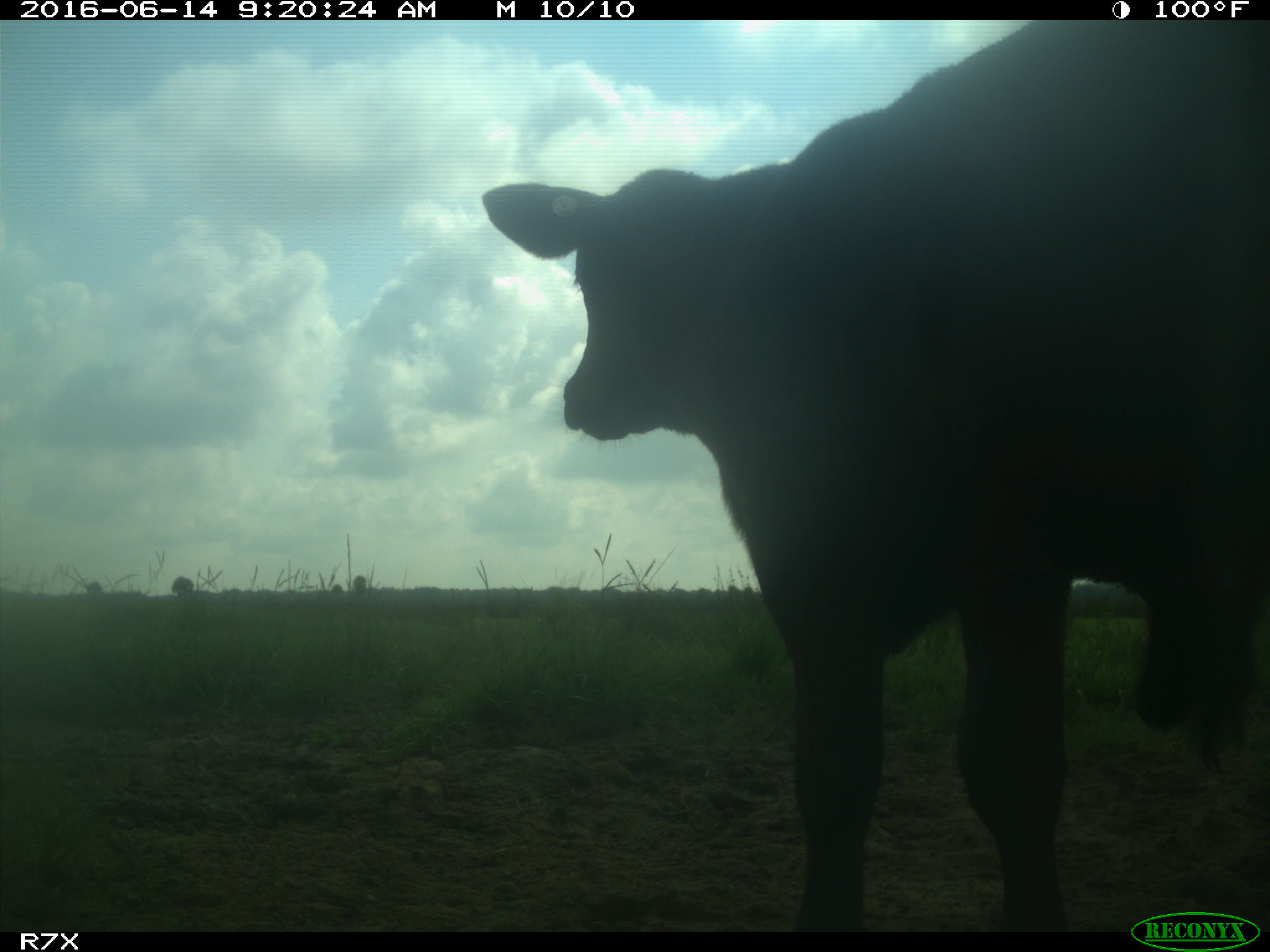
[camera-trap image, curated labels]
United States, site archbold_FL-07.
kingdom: Animalia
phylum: Chordata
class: Mammalia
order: Artiodactyla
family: Bovidae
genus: Bos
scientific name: Bos taurus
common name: domestic cow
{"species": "Bos taurus (domestic cow)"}